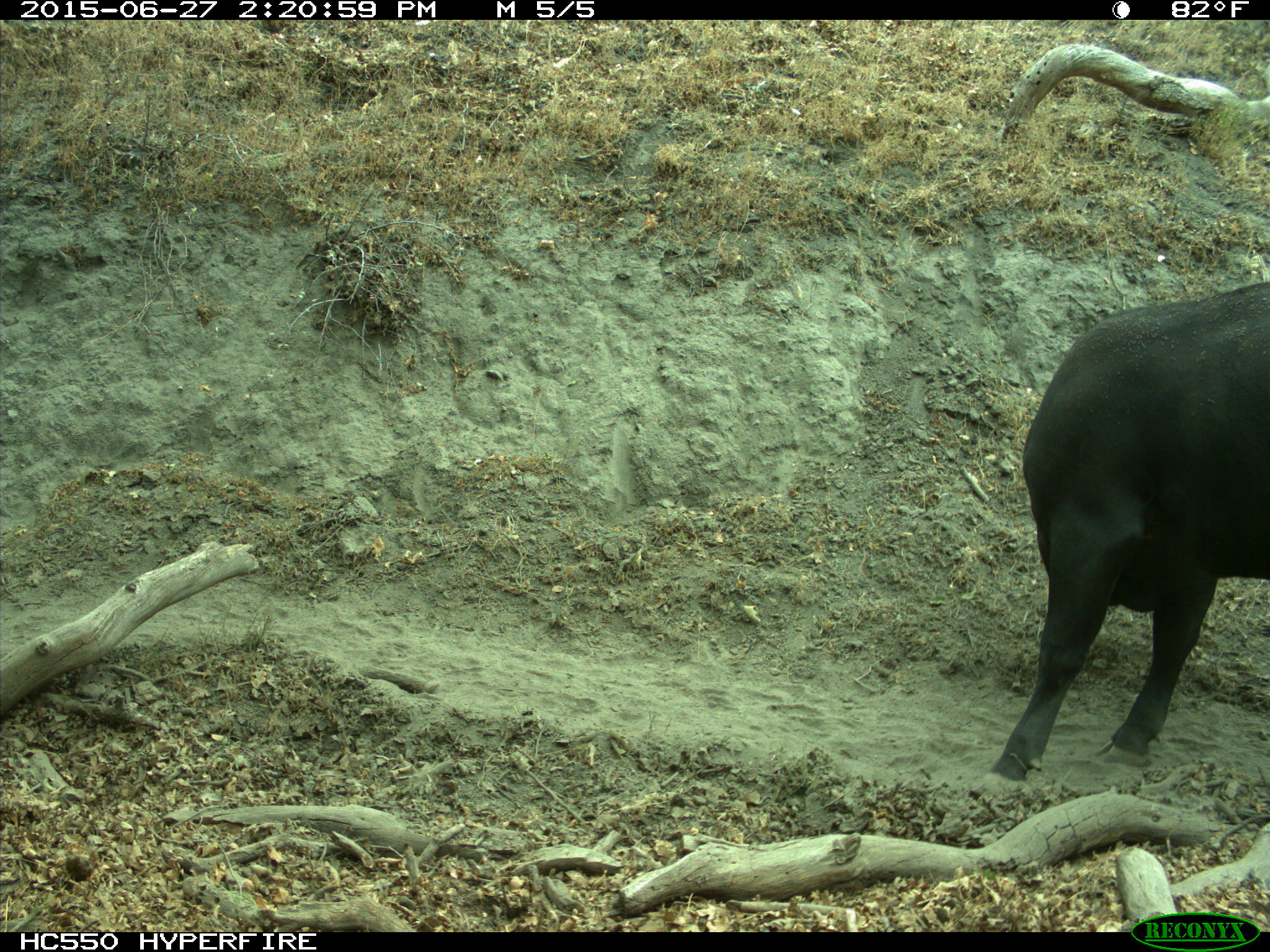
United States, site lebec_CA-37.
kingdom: Animalia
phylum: Chordata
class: Mammalia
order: Artiodactyla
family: Bovidae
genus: Bos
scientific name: Bos taurus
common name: domestic cow